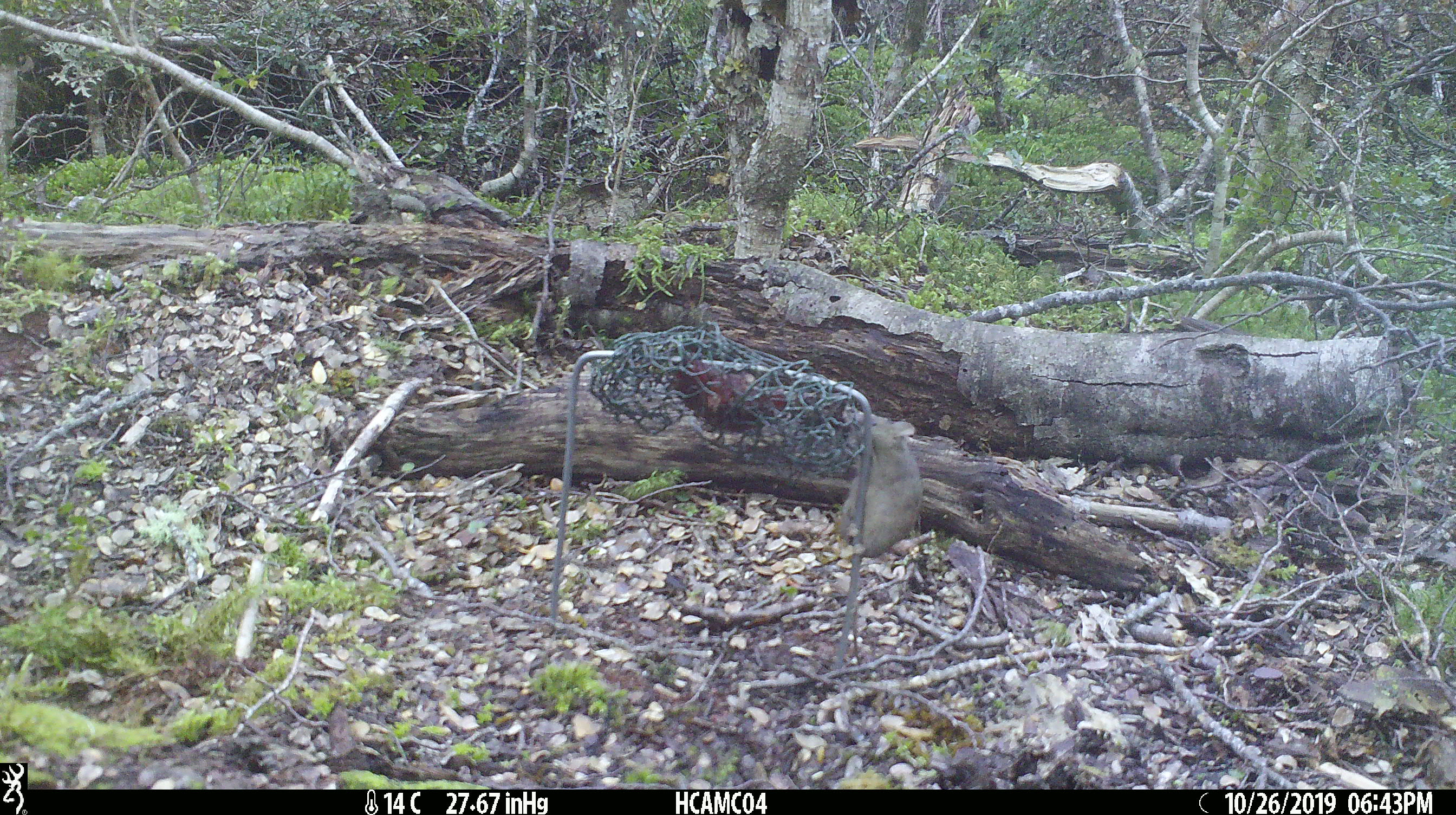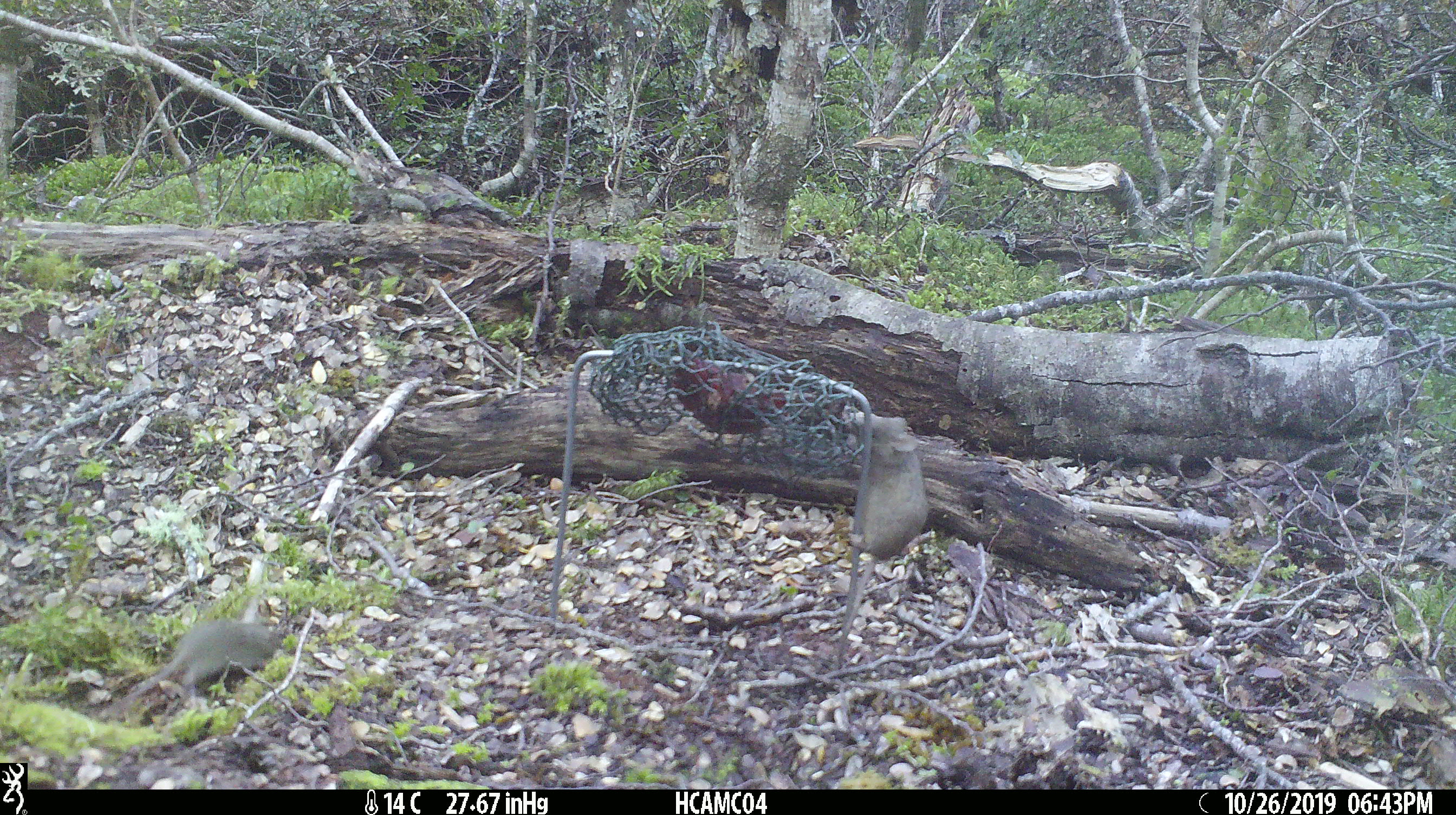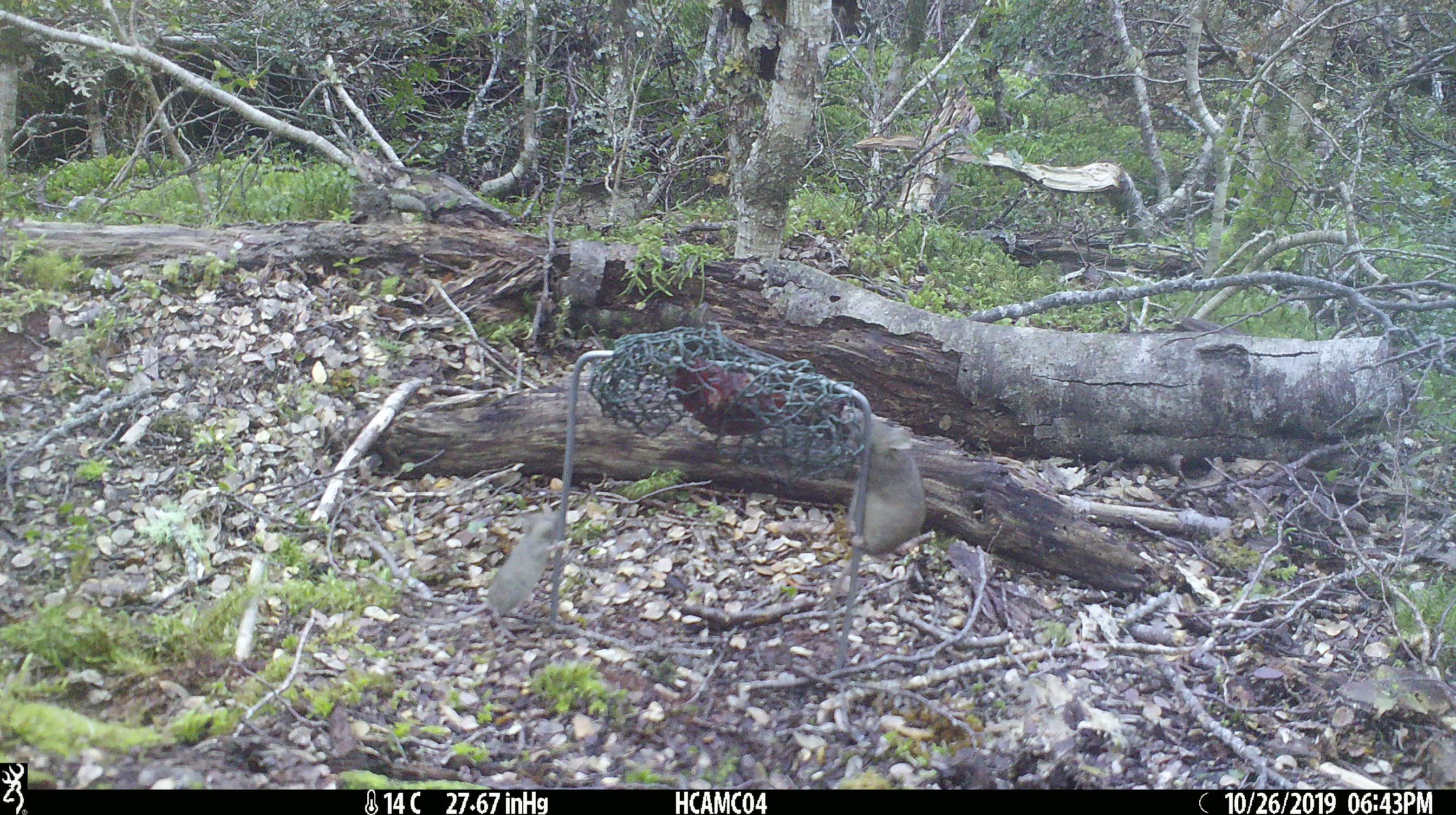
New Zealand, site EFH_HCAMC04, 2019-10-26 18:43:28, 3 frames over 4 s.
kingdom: Animalia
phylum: Chordata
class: Mammalia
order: Rodentia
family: Muridae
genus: Mus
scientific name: Mus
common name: mouse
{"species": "mouse (Mus)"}